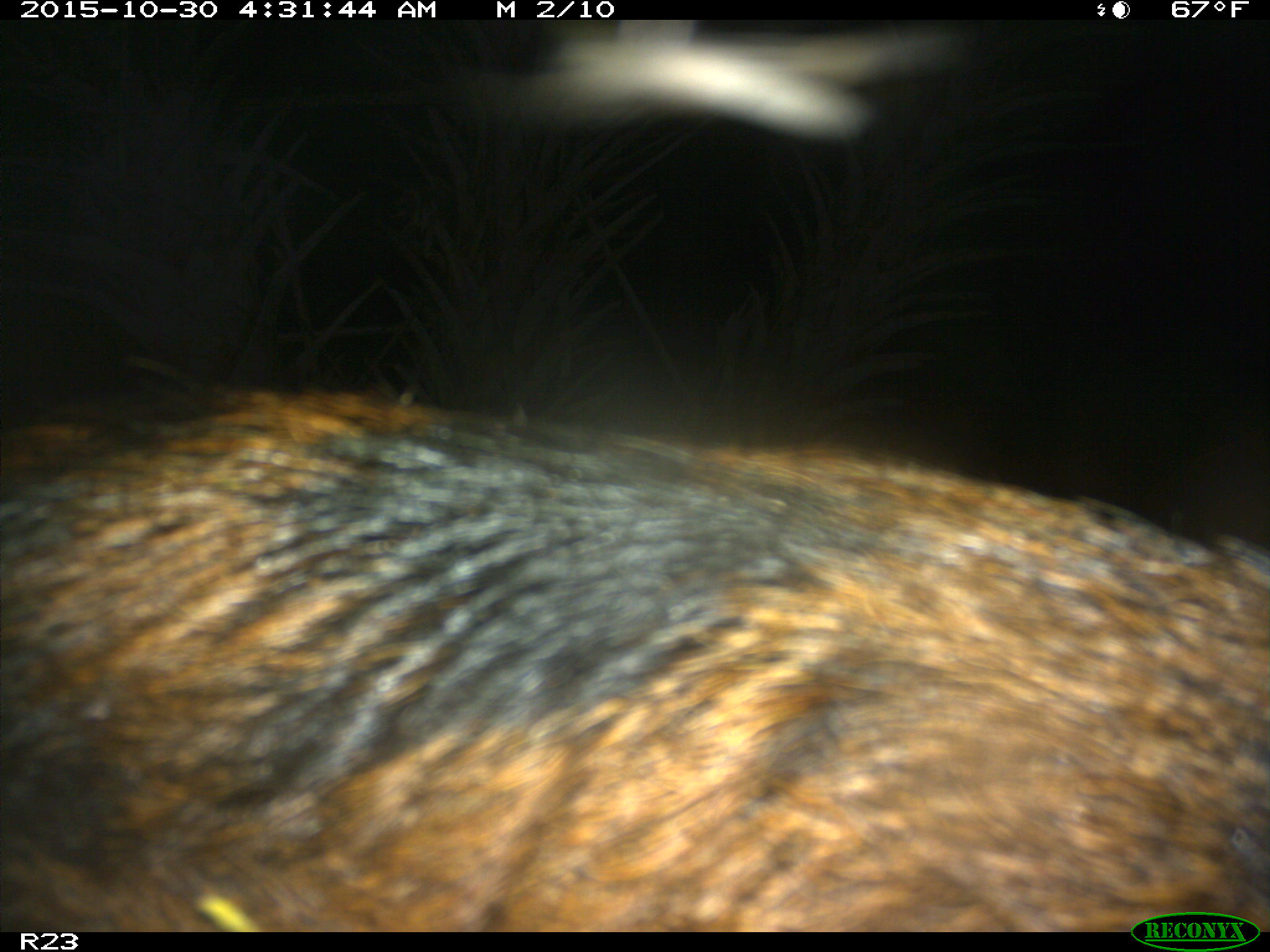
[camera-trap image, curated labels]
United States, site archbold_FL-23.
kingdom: Animalia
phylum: Chordata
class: Mammalia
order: Artiodactyla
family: Suidae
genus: Sus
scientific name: Sus scrofa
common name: wild boar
Sus scrofa (wild boar).